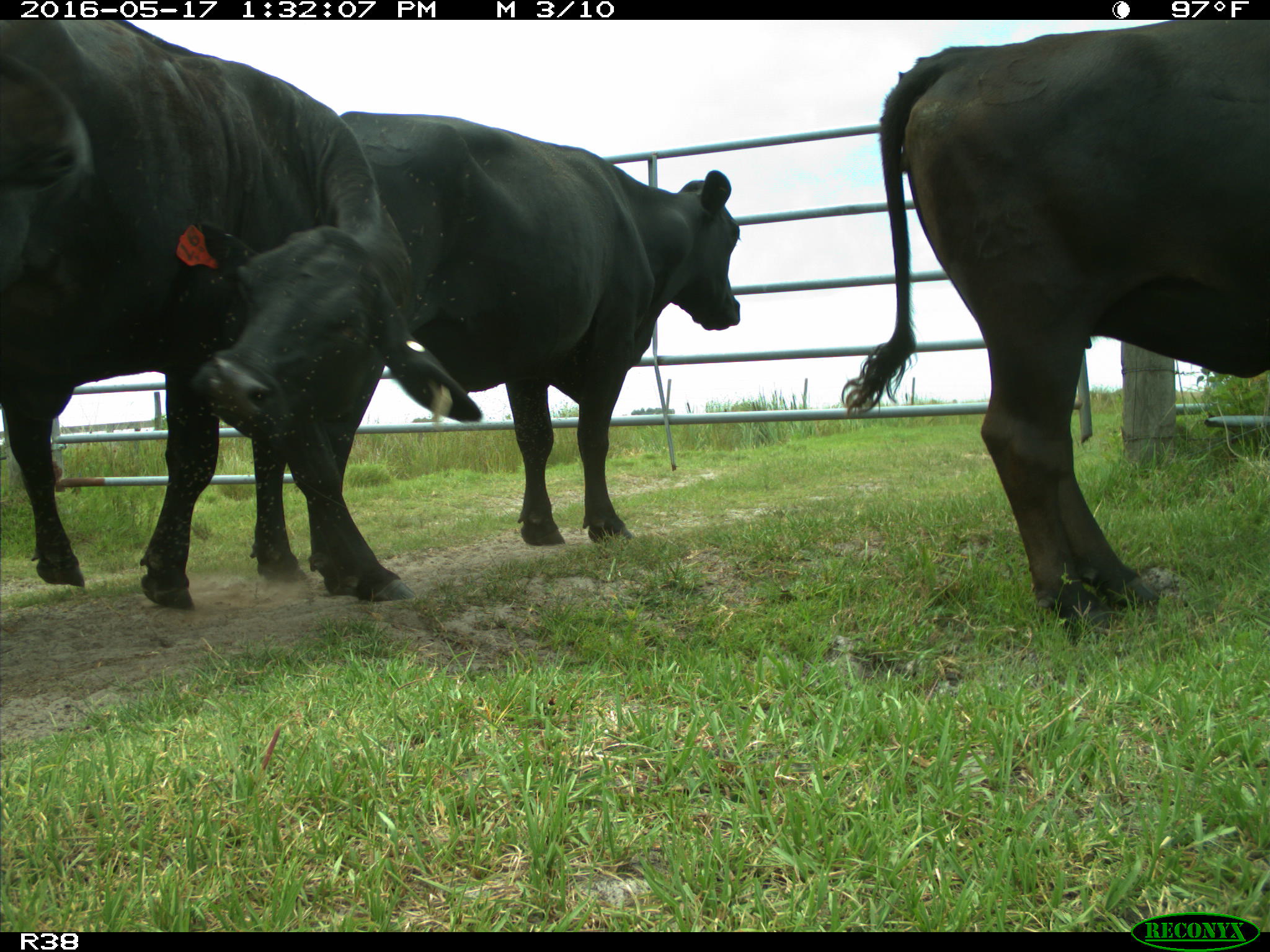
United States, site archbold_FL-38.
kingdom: Animalia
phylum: Chordata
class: Mammalia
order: Artiodactyla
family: Bovidae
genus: Bos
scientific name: Bos taurus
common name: domestic cow